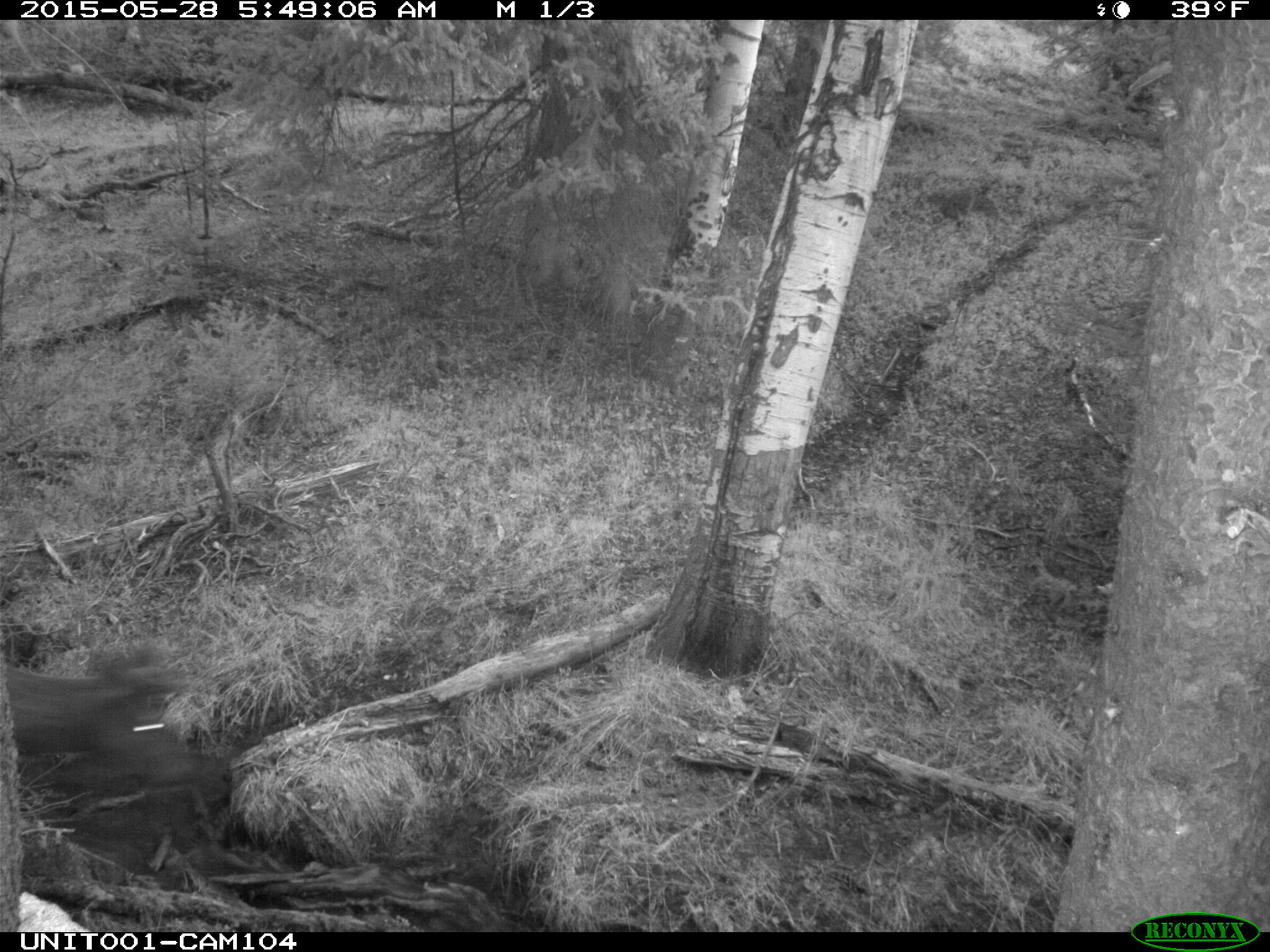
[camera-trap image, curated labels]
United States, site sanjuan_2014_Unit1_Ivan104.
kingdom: Animalia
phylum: Chordata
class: Mammalia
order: Artiodactyla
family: Cervidae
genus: Cervus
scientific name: Cervus elaphus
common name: red deer